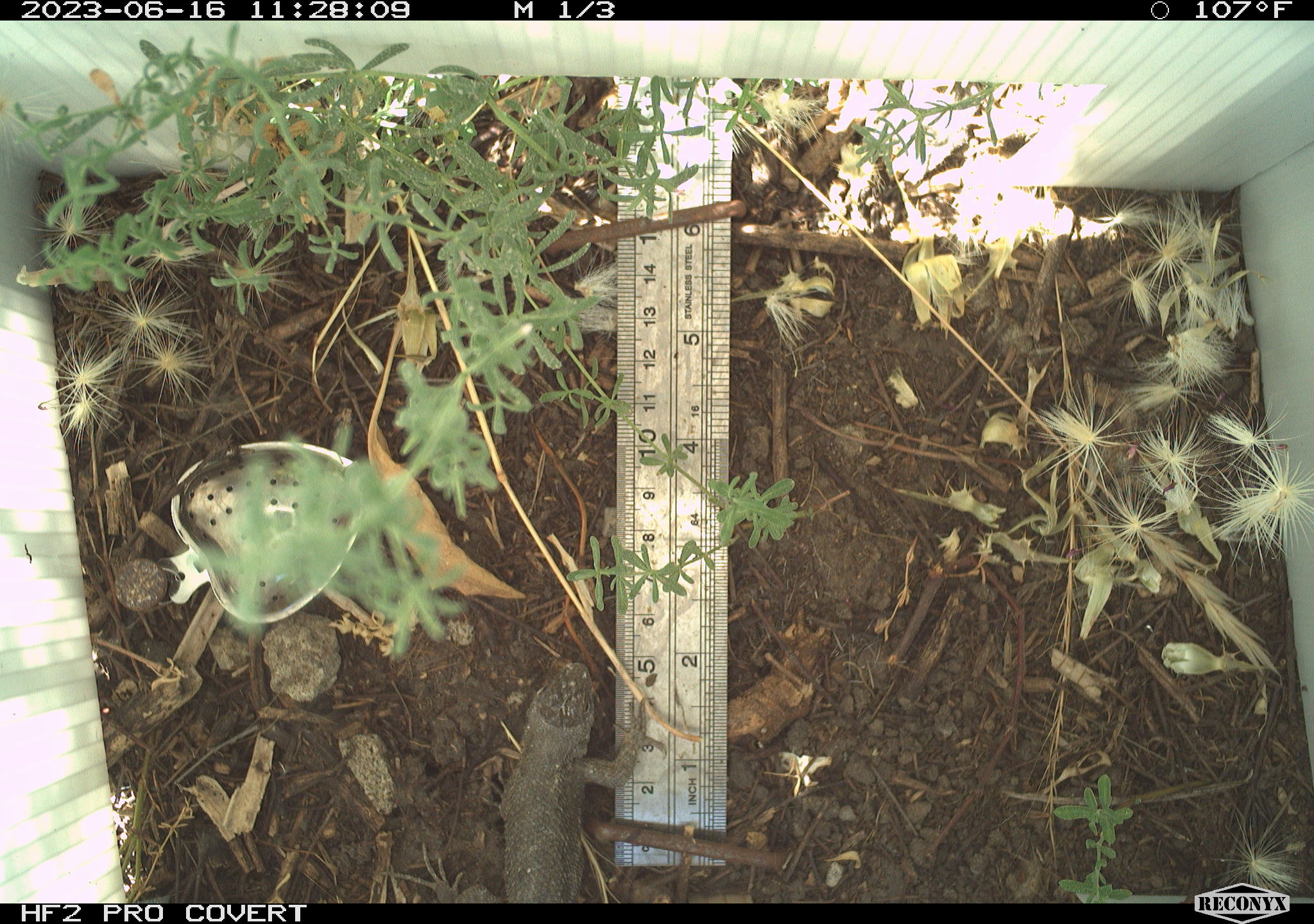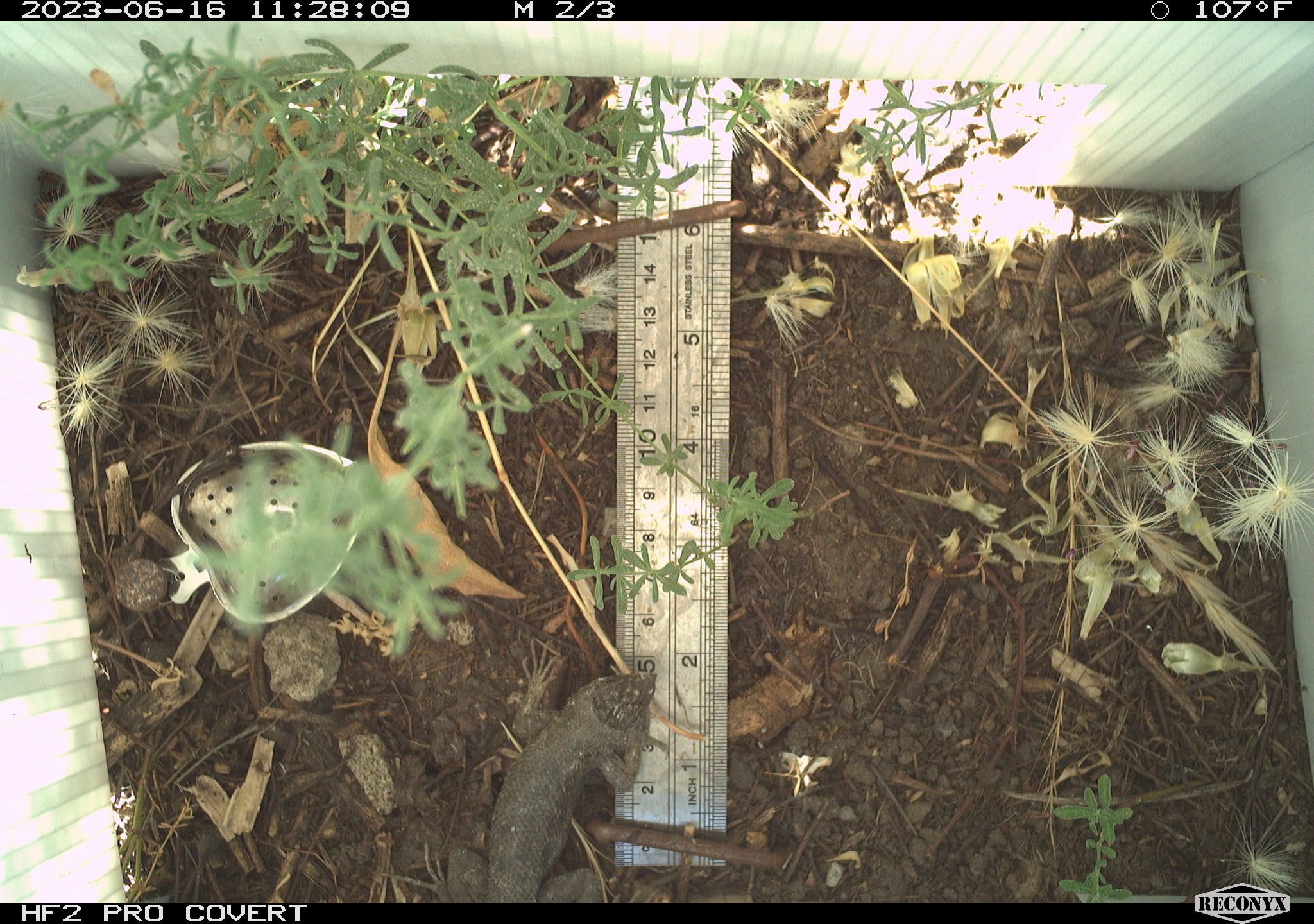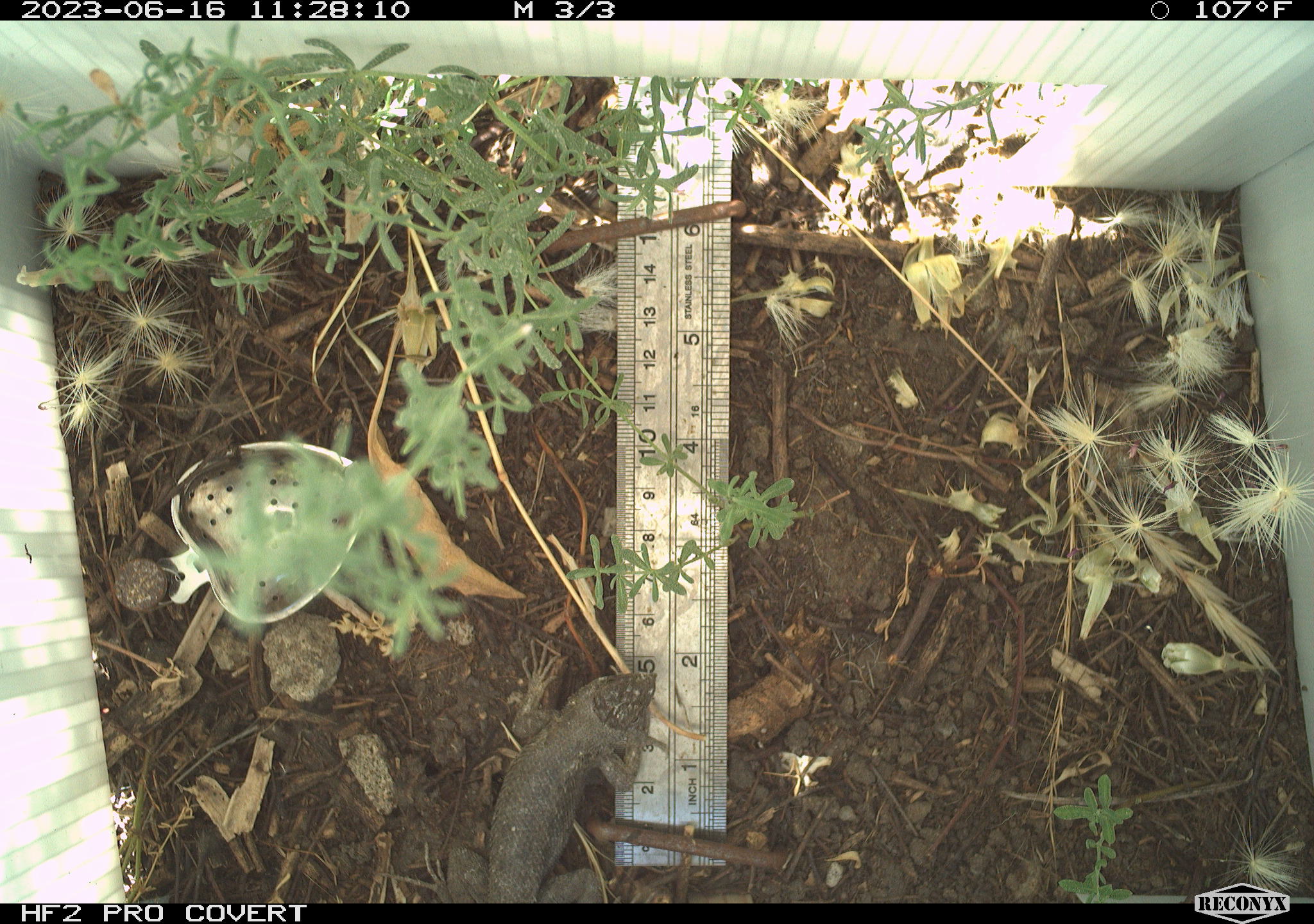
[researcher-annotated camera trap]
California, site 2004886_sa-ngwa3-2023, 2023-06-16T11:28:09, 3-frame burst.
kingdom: Animalia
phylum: Chordata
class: Reptilia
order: Squamata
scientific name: Squamata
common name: lizards and snakes